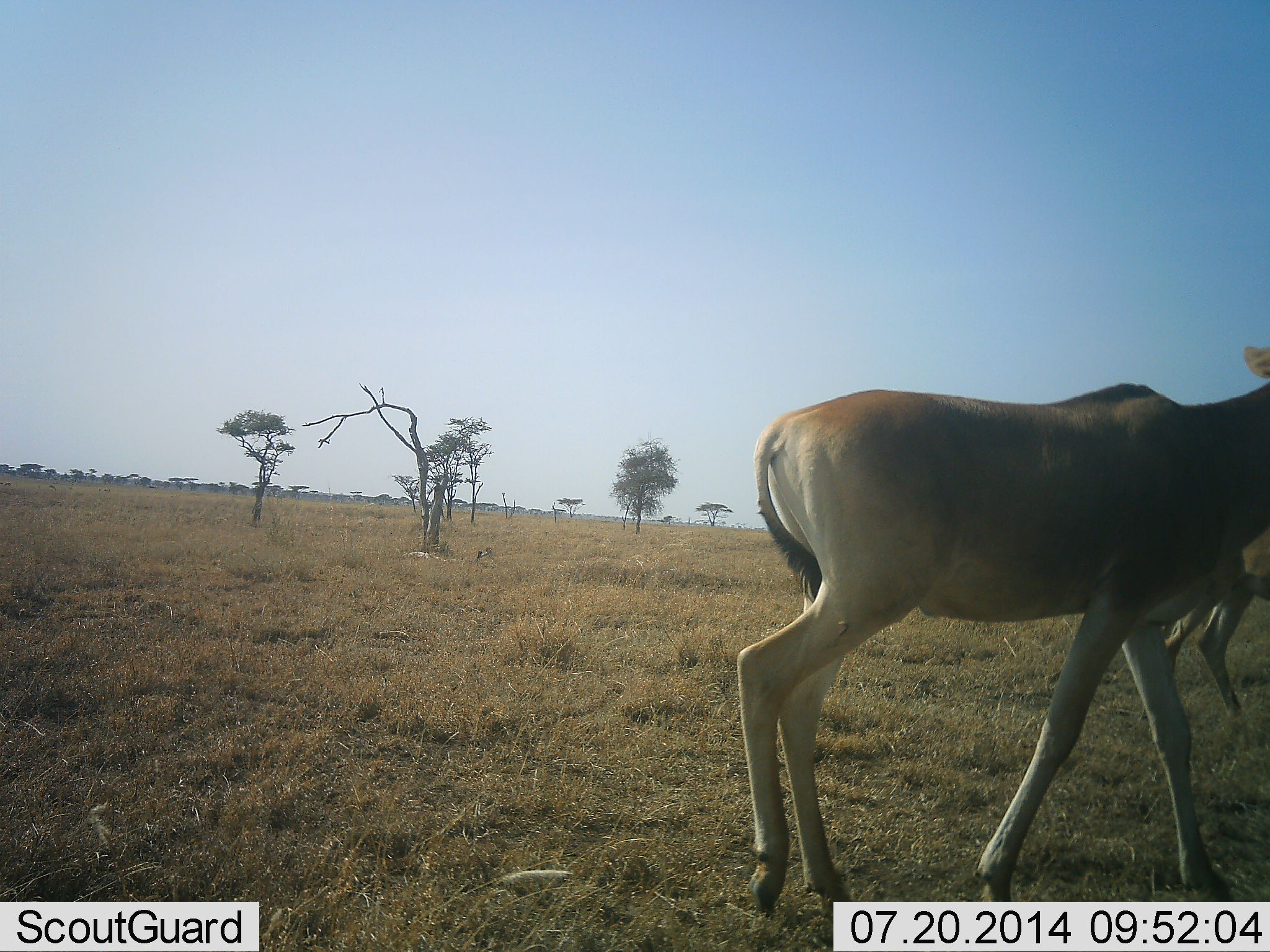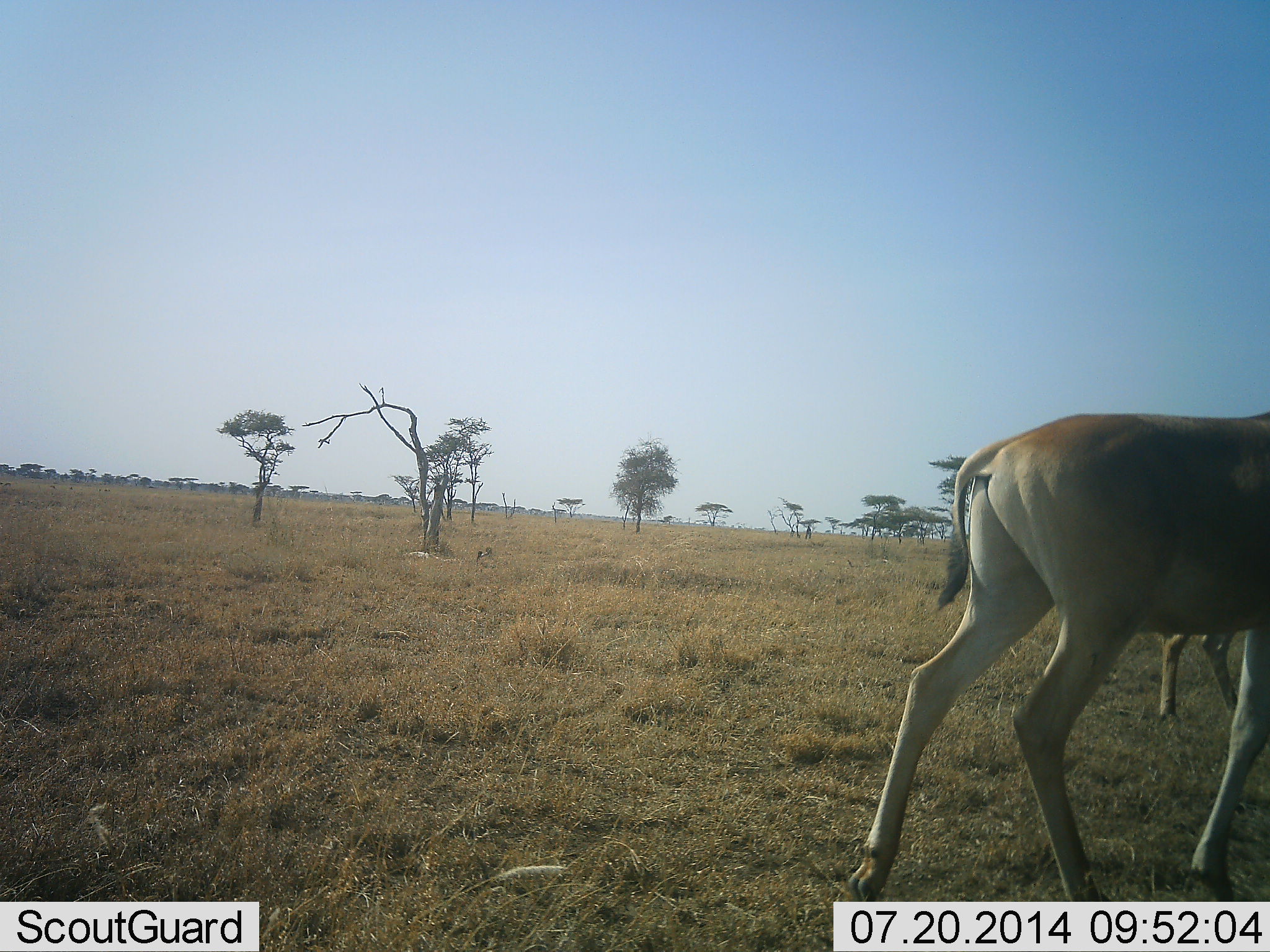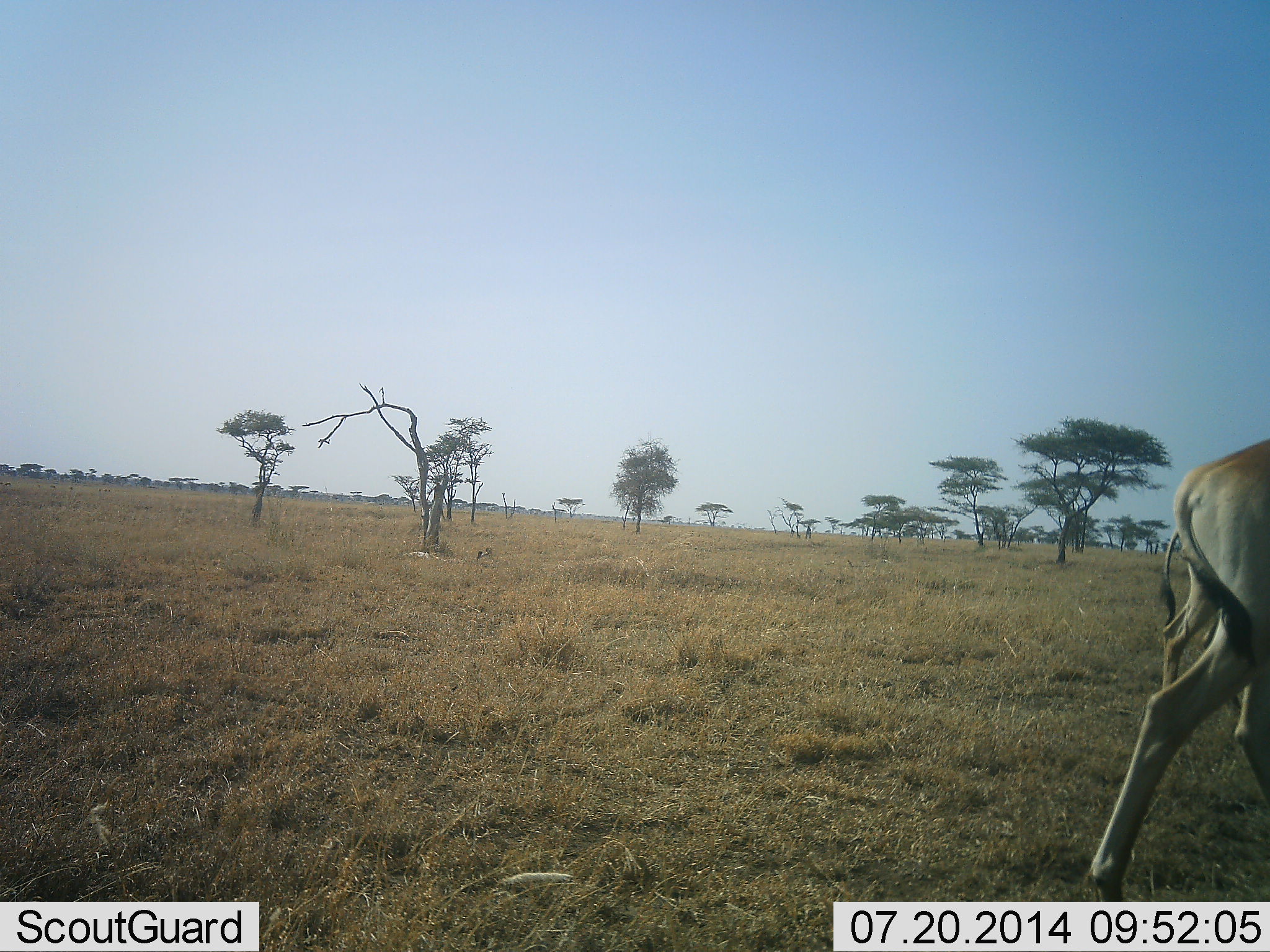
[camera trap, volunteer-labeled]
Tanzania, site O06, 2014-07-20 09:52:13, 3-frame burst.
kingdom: Animalia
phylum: Chordata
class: Mammalia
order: Artiodactyla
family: Bovidae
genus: Alcelaphus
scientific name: Alcelaphus buselaphus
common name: hartebeest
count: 2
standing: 10%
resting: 0%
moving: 100%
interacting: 0%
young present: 0%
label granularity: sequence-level